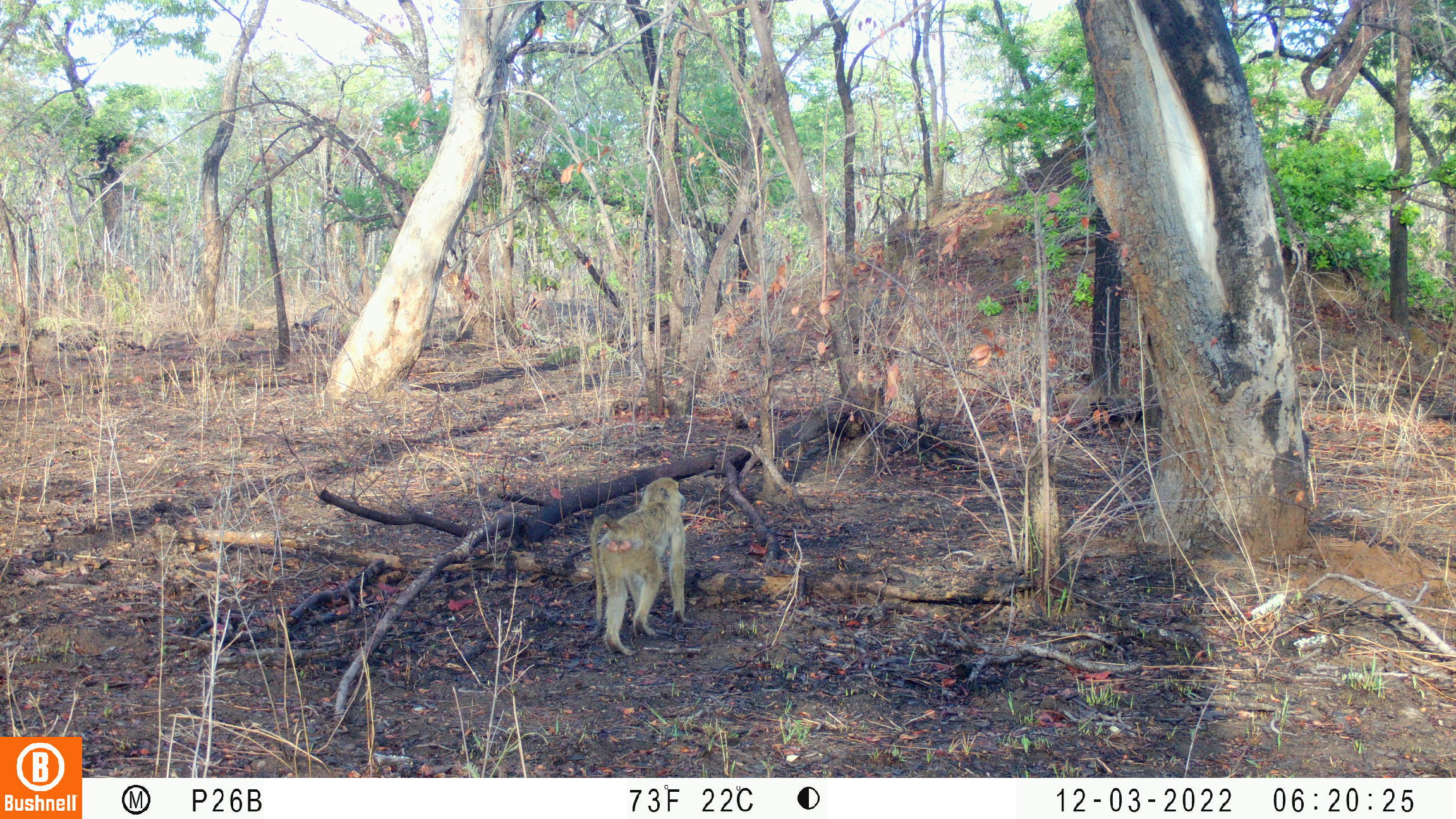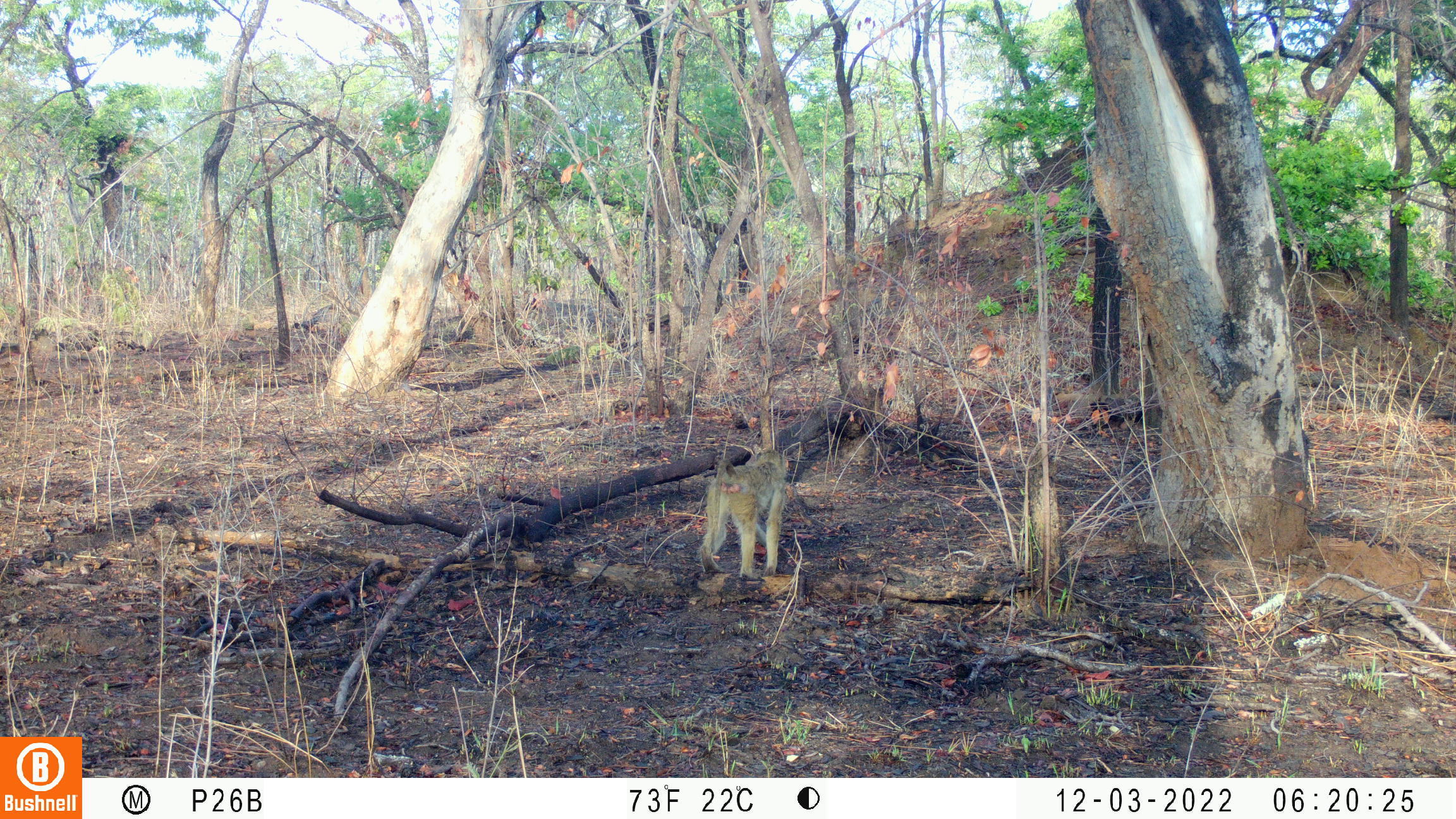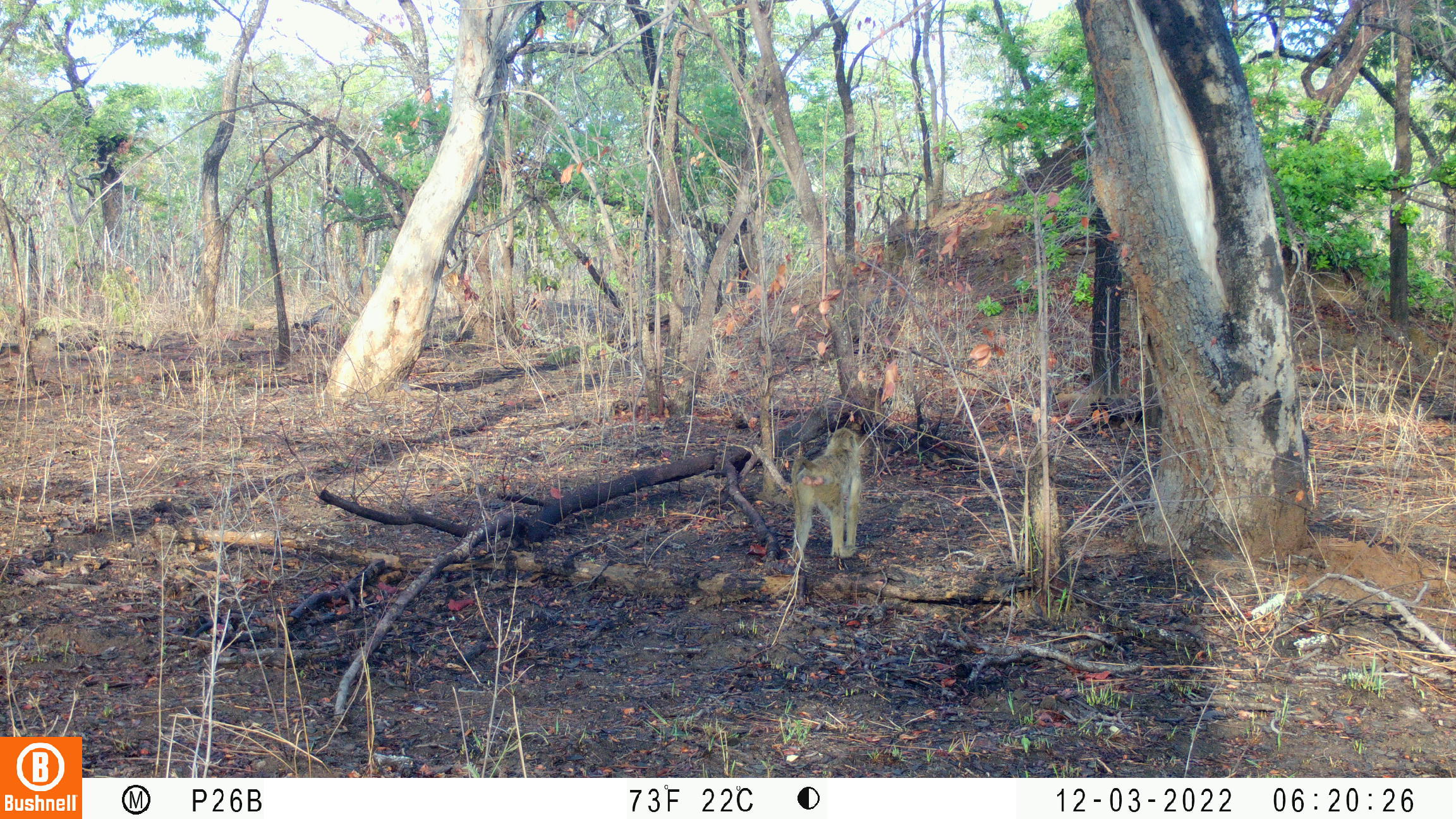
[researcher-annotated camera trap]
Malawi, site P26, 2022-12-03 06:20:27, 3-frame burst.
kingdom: Animalia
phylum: Chordata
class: Mammalia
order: Primates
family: Cercopithecidae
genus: Papio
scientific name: Papio cynocephalus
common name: yellow baboon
Yellow baboon (Papio cynocephalus), count 1.